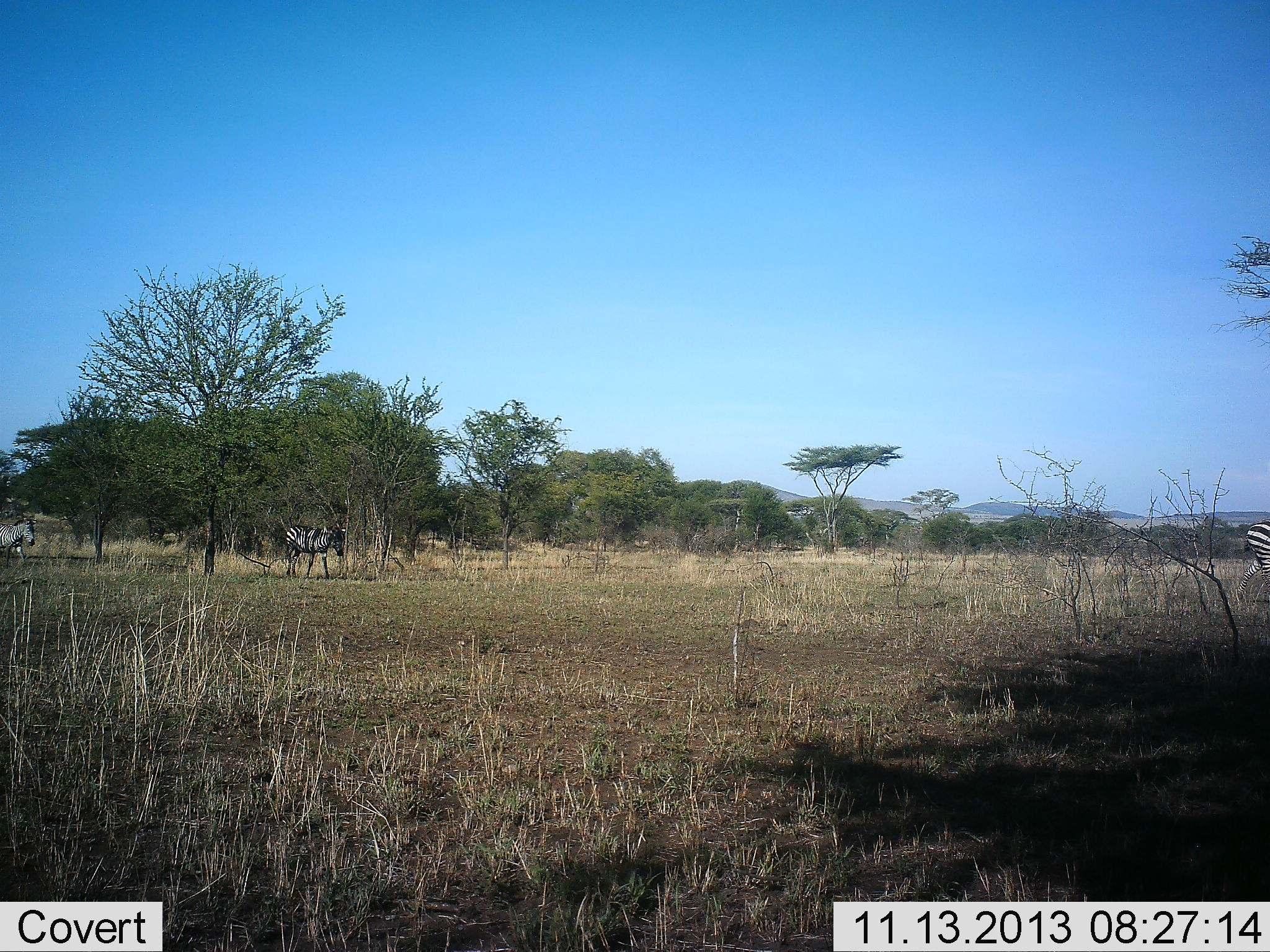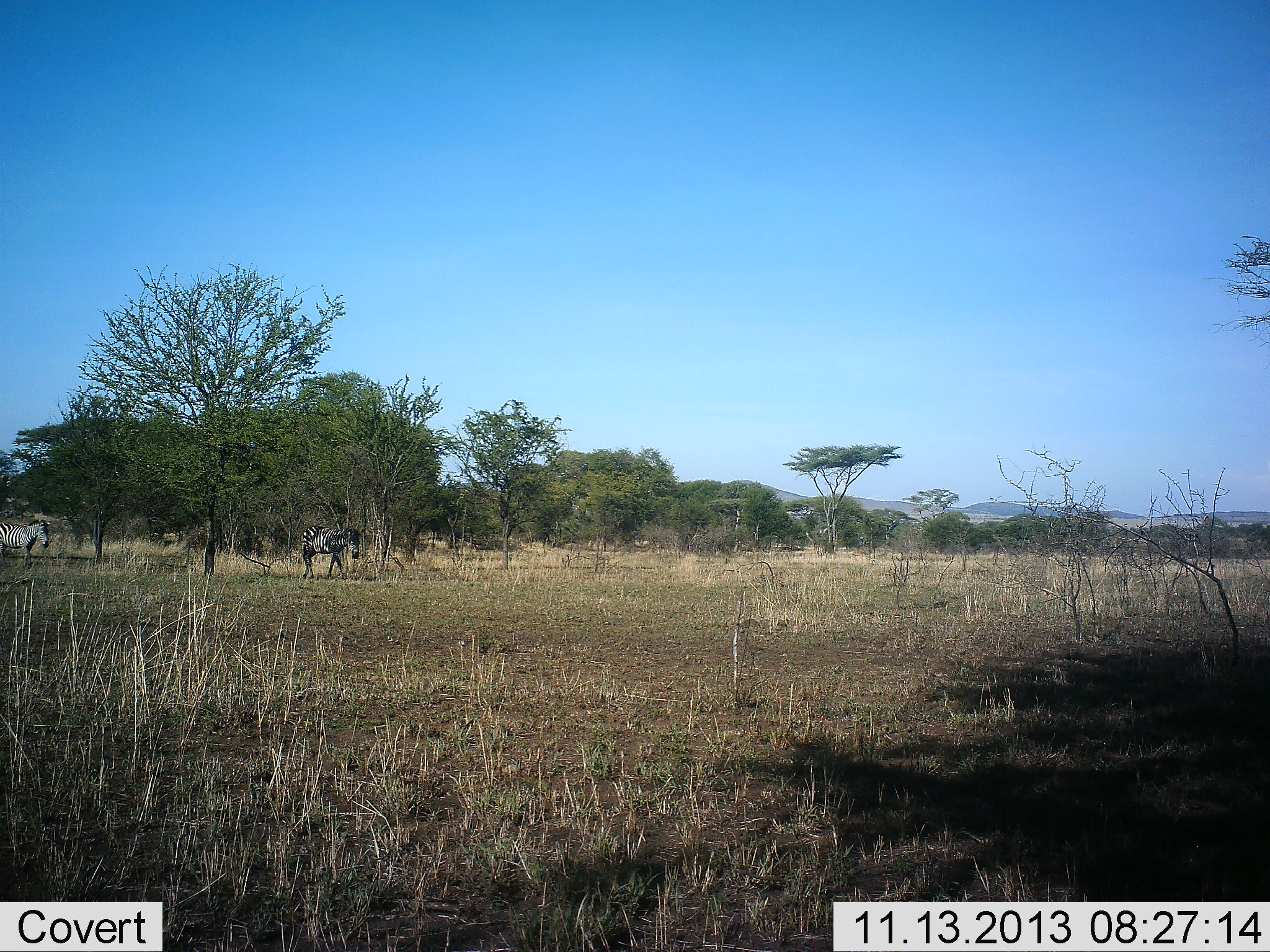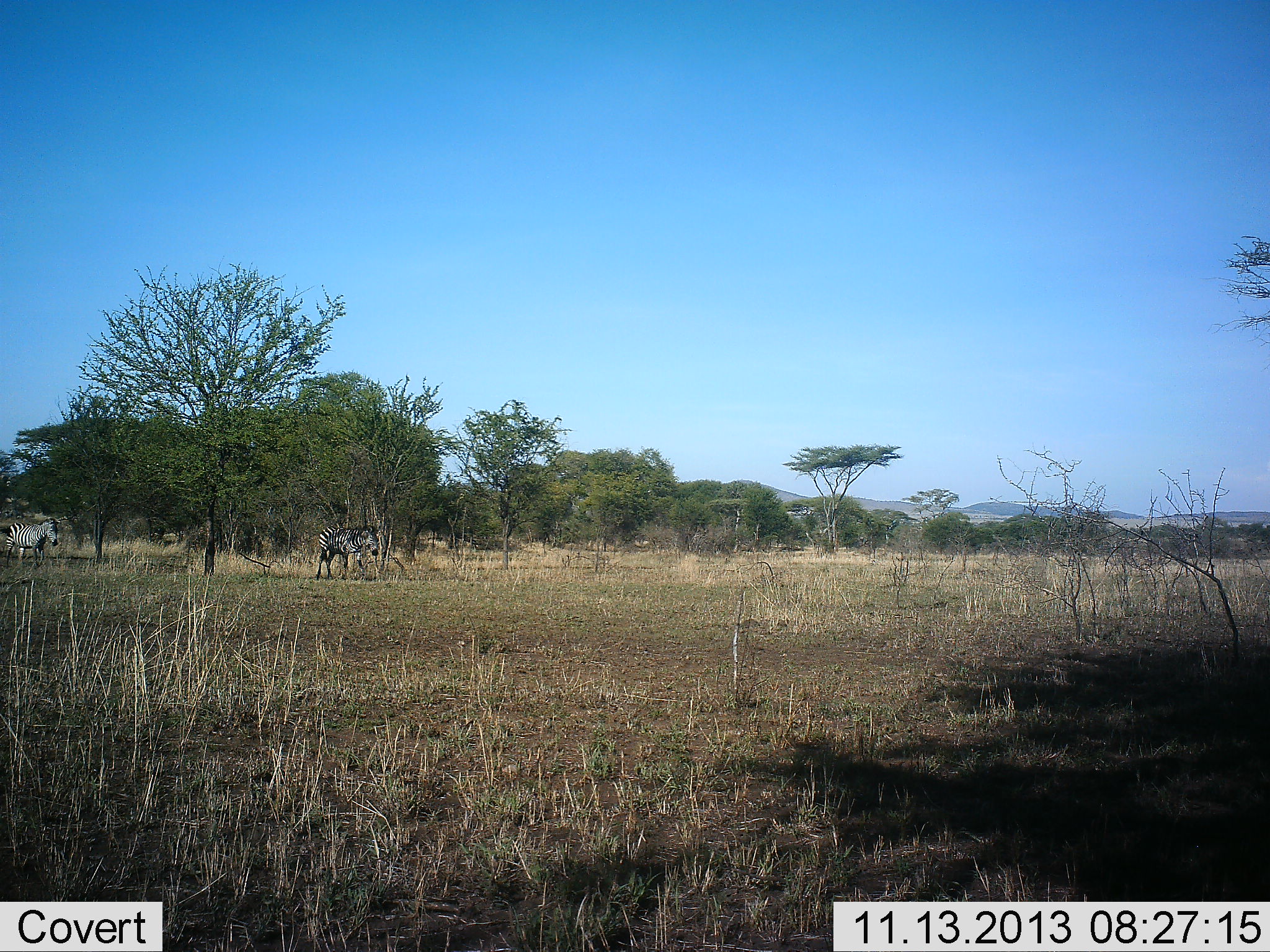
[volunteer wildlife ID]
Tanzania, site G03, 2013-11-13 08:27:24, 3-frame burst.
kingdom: Animalia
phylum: Chordata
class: Mammalia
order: Perissodactyla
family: Equidae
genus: Equus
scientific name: Equus quagga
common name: plains zebra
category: zebra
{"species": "zebra (plains zebra) (Equus quagga)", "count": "3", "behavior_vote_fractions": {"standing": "10%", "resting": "0%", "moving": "90%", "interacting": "0%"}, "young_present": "0%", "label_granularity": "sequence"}